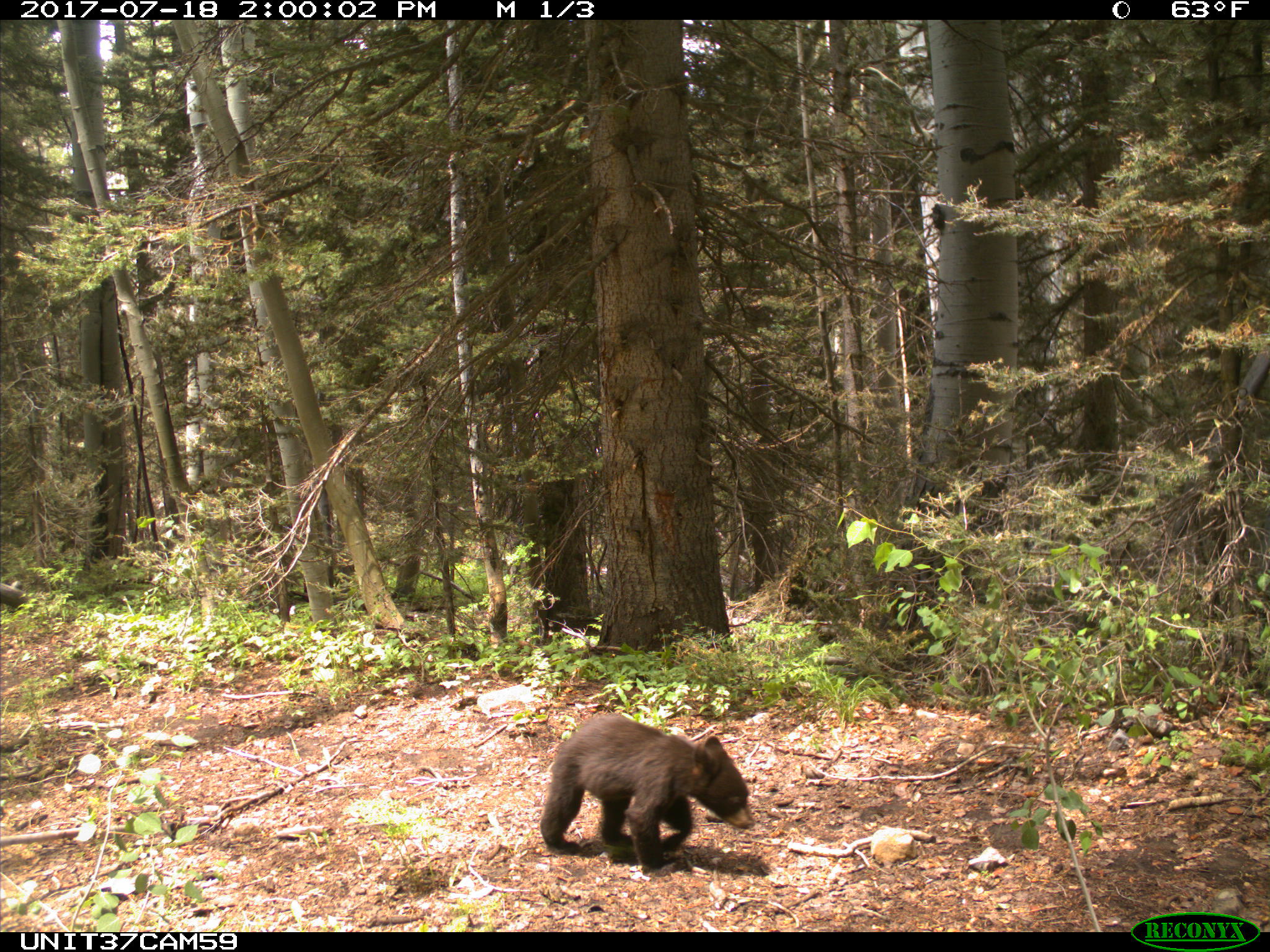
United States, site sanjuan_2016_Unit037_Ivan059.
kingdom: Animalia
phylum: Chordata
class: Mammalia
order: Carnivora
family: Ursidae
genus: Ursus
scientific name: Ursus americanus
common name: american black bear